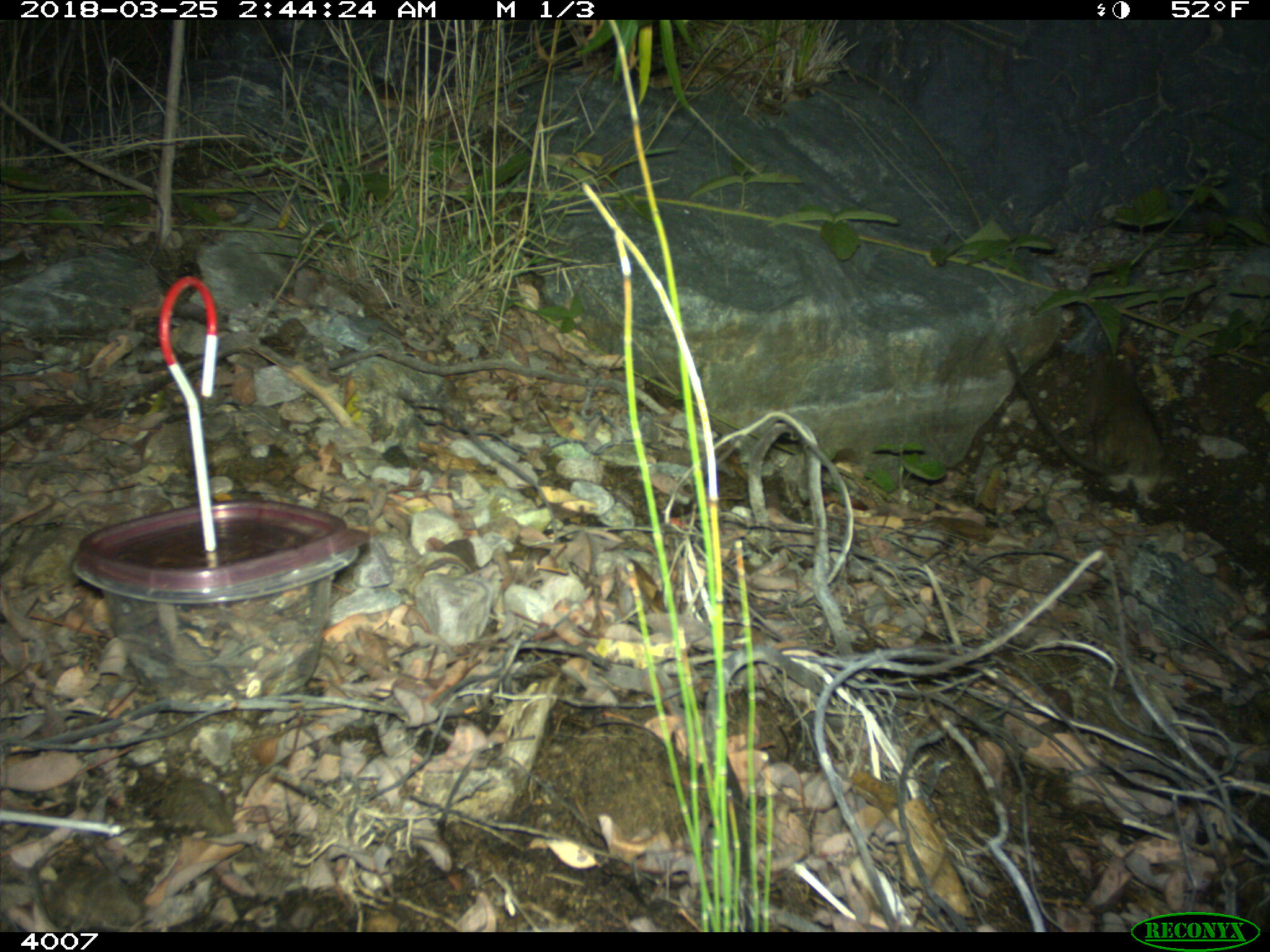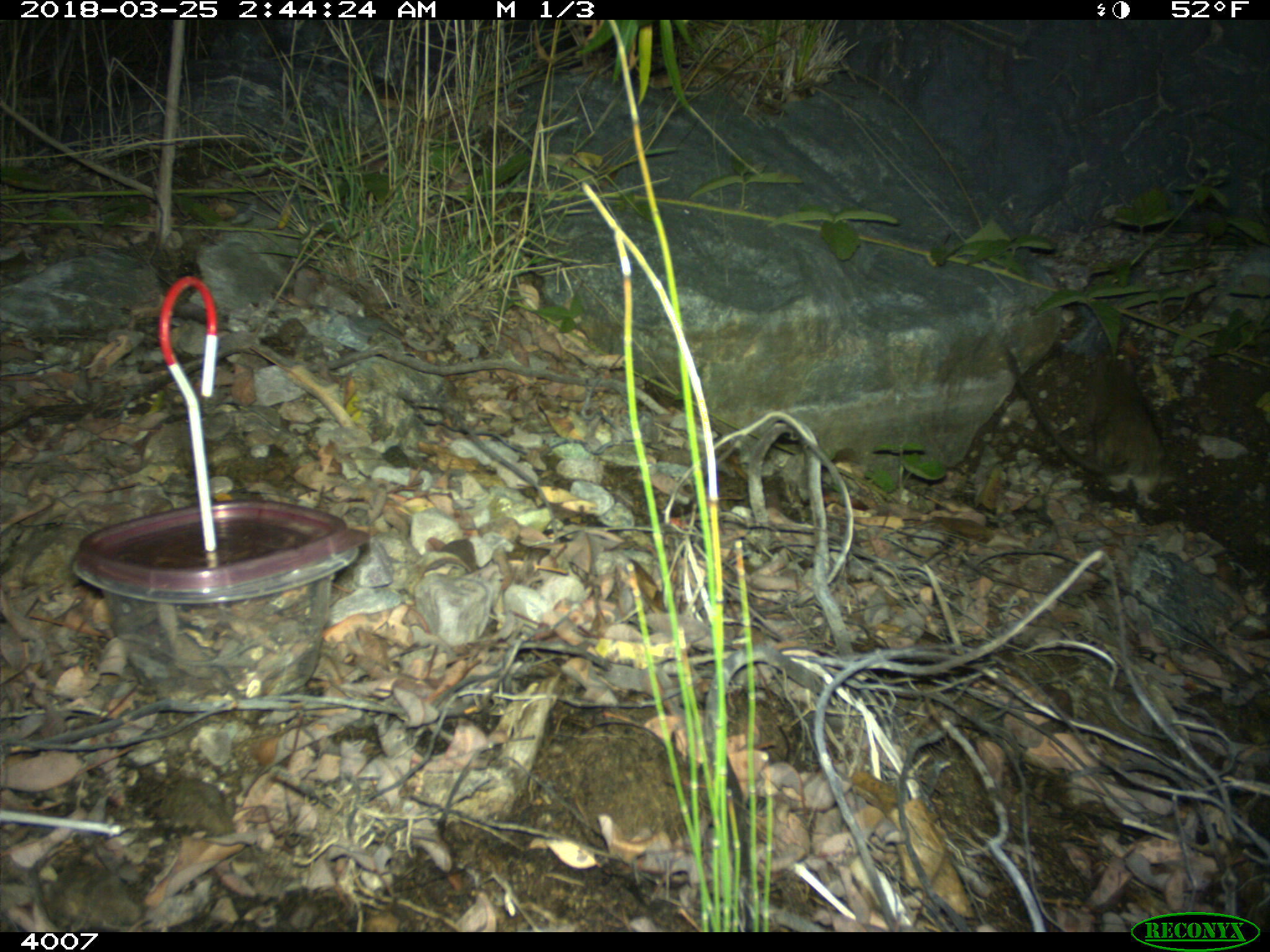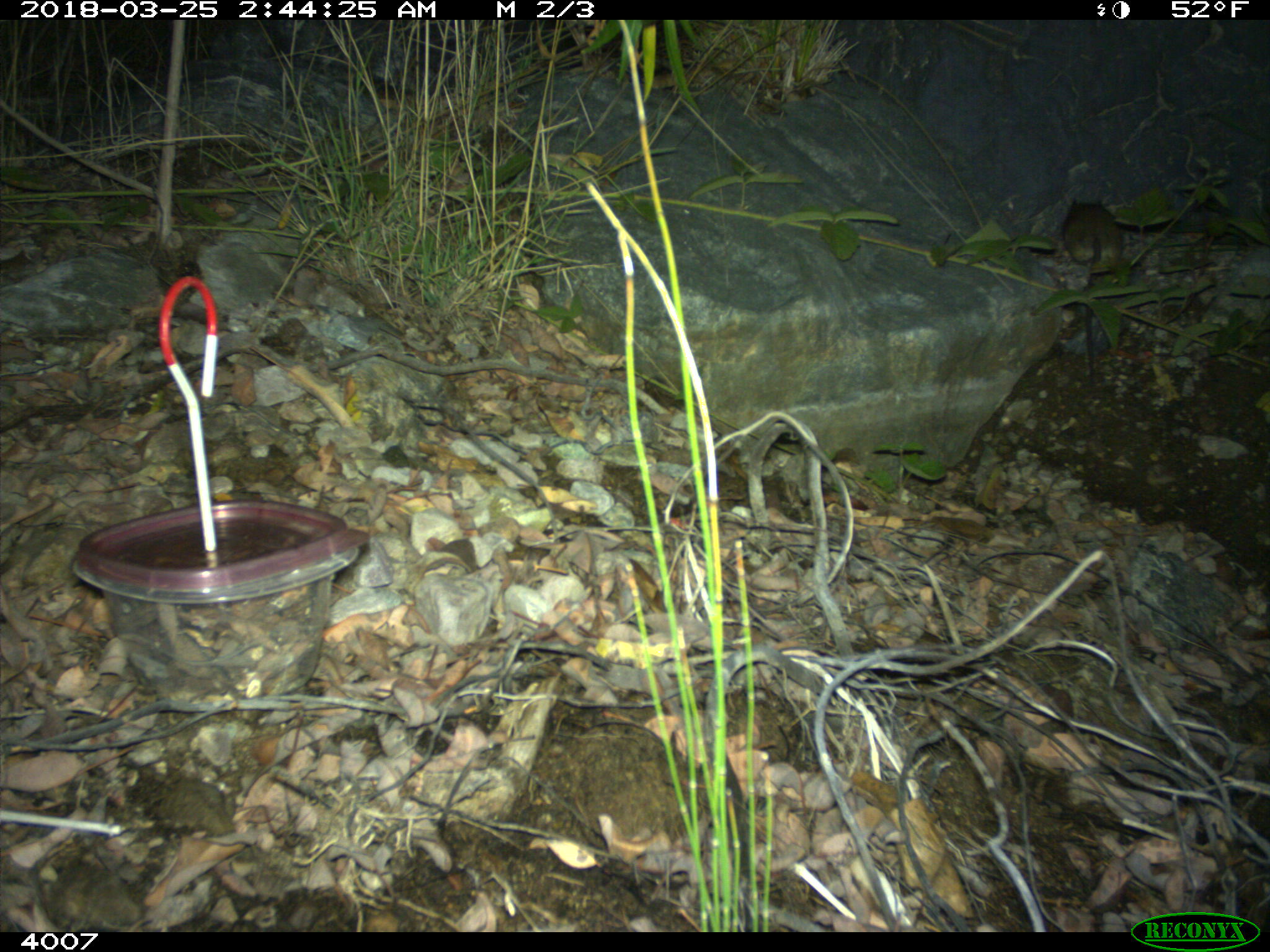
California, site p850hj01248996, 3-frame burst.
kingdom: Animalia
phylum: Chordata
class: Mammalia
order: Rodentia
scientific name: Rodentia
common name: rodent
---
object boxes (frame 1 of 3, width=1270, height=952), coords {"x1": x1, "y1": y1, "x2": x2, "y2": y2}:
rodent: {"x1": 1005, "y1": 343, "x2": 1163, "y2": 508}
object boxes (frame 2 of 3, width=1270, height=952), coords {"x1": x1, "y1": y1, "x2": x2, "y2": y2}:
rodent: {"x1": 1003, "y1": 340, "x2": 1163, "y2": 511}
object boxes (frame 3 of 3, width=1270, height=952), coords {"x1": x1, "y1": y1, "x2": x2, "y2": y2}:
rodent: {"x1": 1063, "y1": 198, "x2": 1123, "y2": 384}